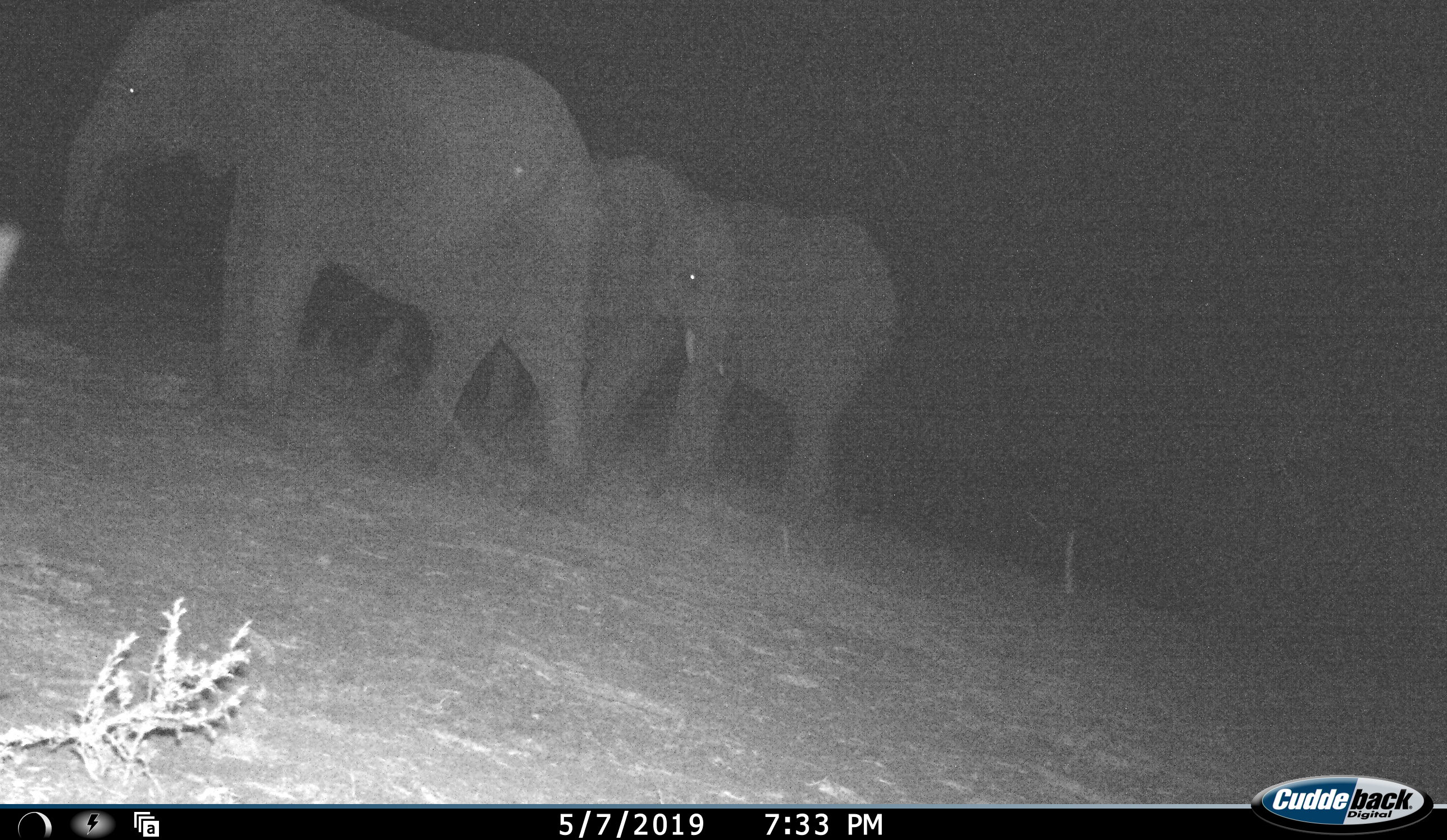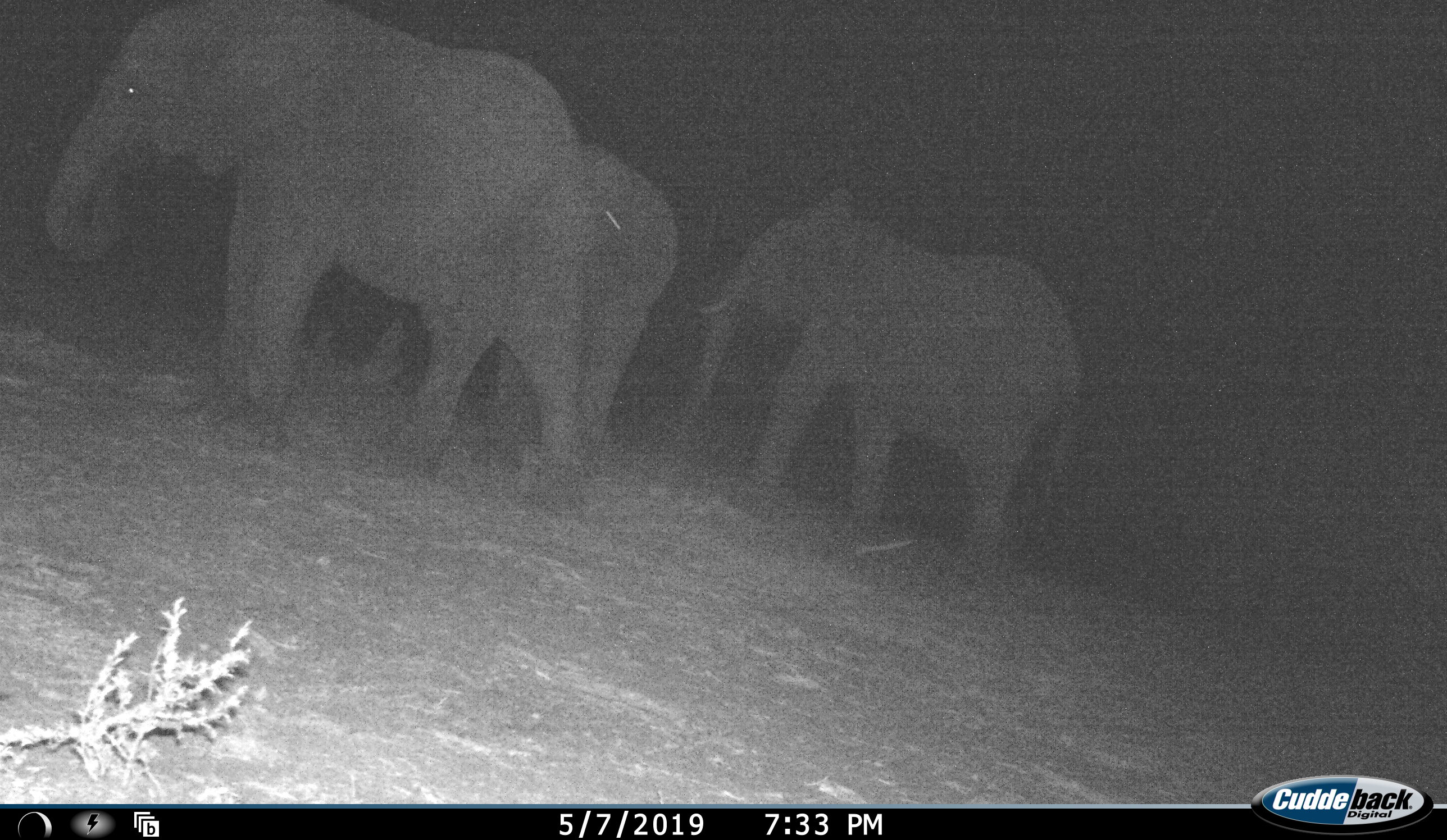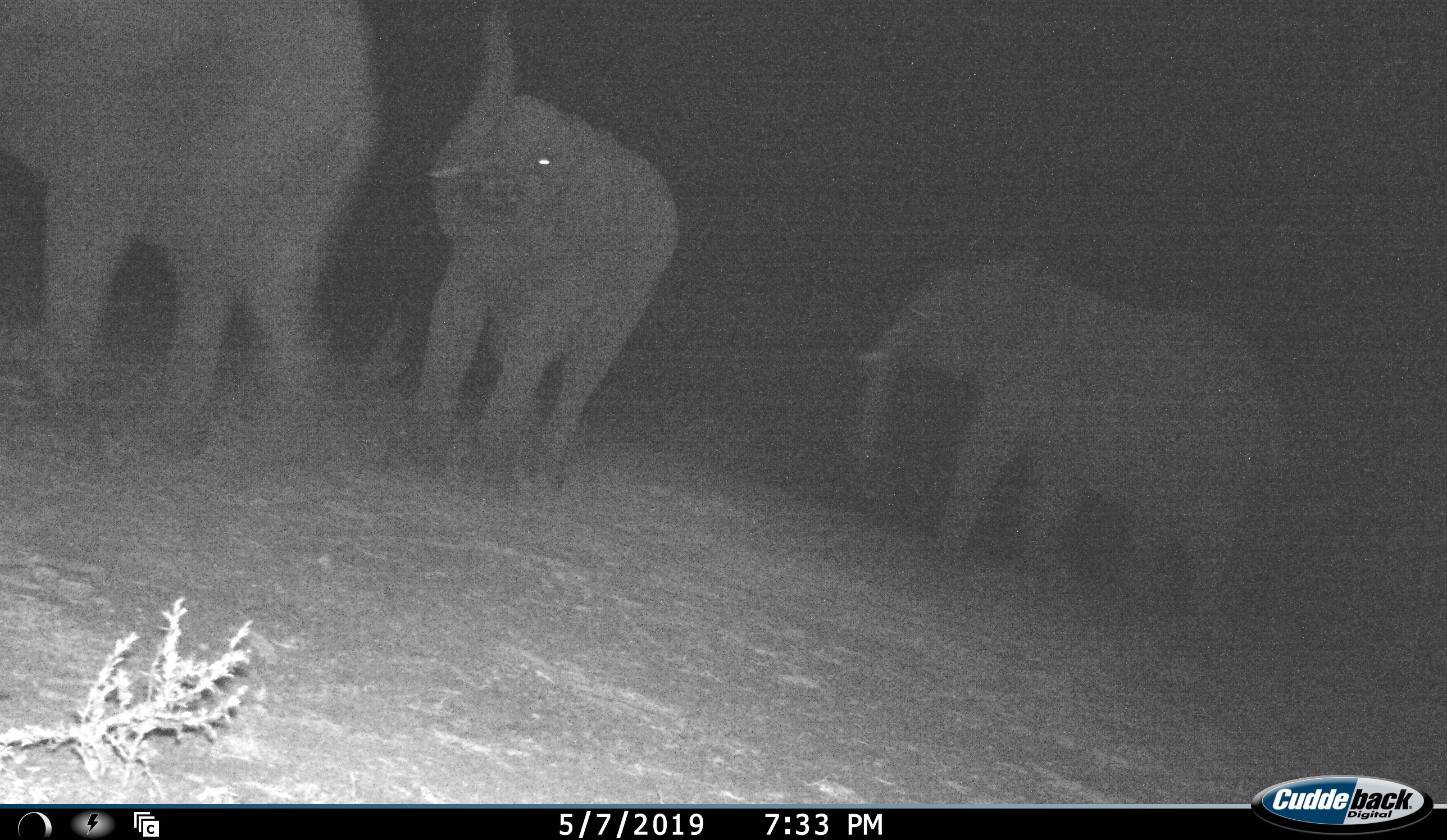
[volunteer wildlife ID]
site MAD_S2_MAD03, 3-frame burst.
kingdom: Animalia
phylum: Chordata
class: Mammalia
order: Proboscidea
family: Elephantidae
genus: Loxodonta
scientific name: Loxodonta africana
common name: african bush elephant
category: elephant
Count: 3.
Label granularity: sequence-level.